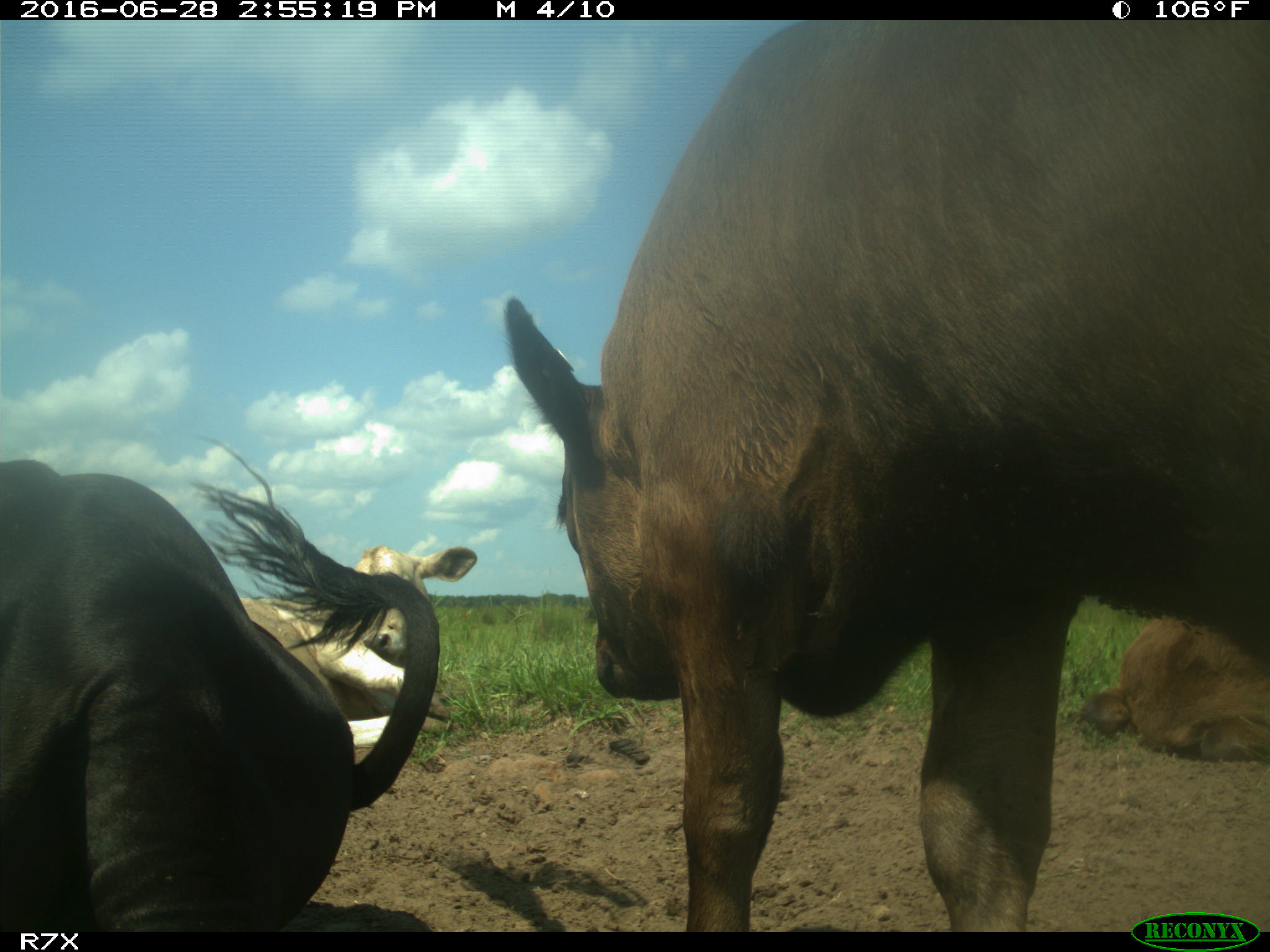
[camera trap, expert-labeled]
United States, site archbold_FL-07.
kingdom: Animalia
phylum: Chordata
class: Mammalia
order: Artiodactyla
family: Bovidae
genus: Bos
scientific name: Bos taurus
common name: domestic cow